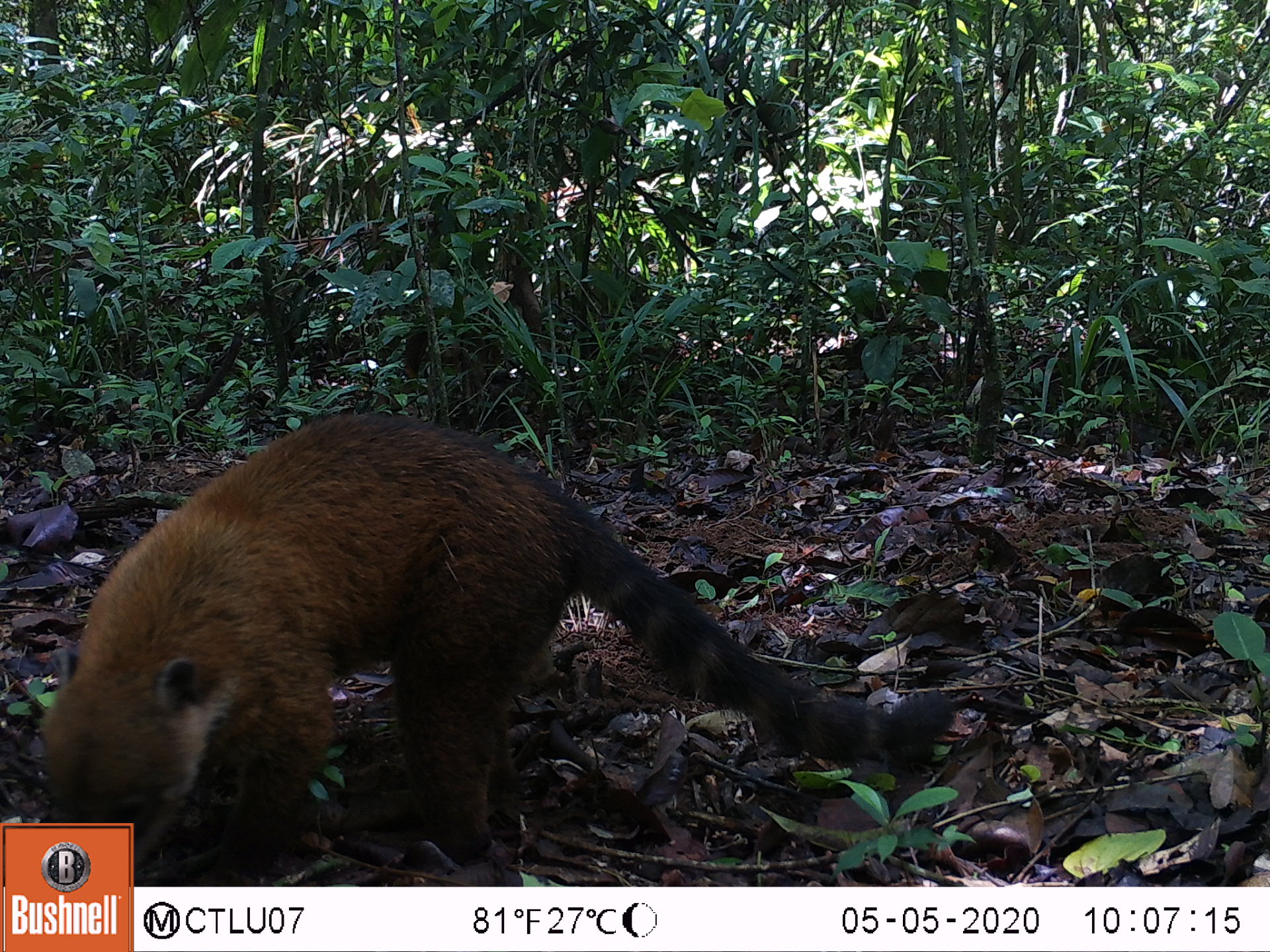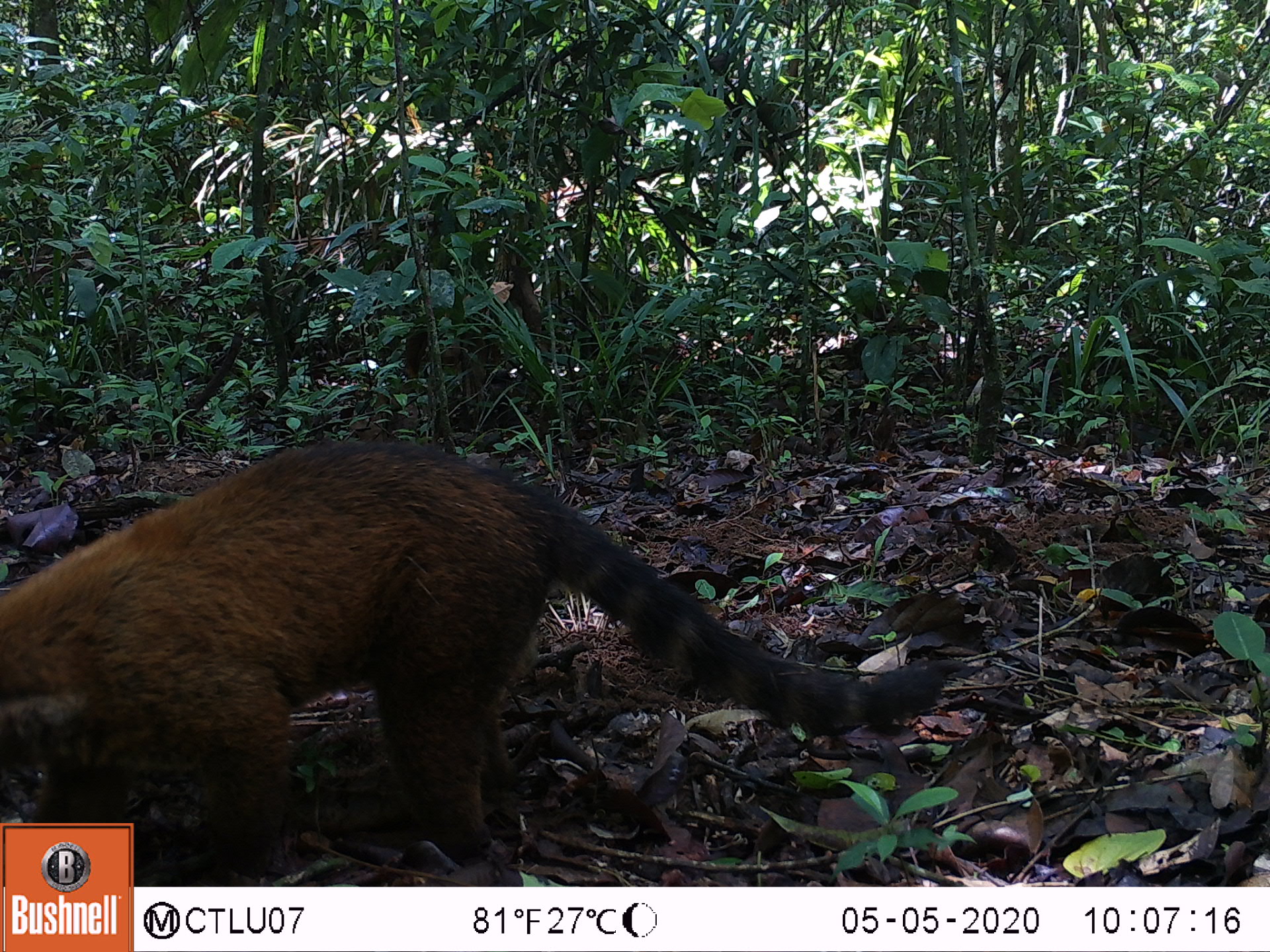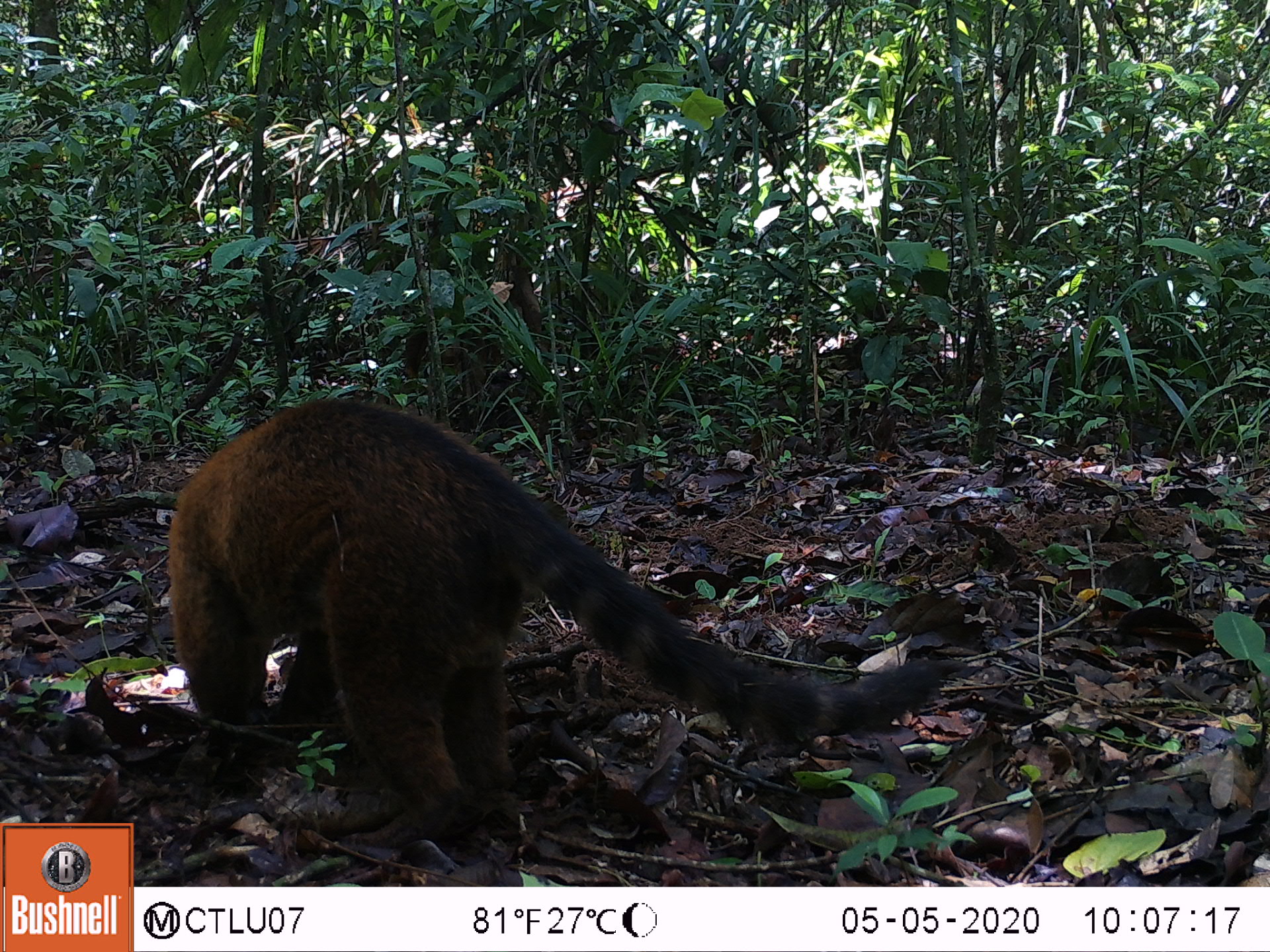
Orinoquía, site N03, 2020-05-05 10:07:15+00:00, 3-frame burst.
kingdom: Animalia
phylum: Chordata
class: Mammalia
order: Carnivora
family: Procyonidae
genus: Nasua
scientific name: Nasua nasua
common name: south american coati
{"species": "south american coati (Nasua nasua)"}